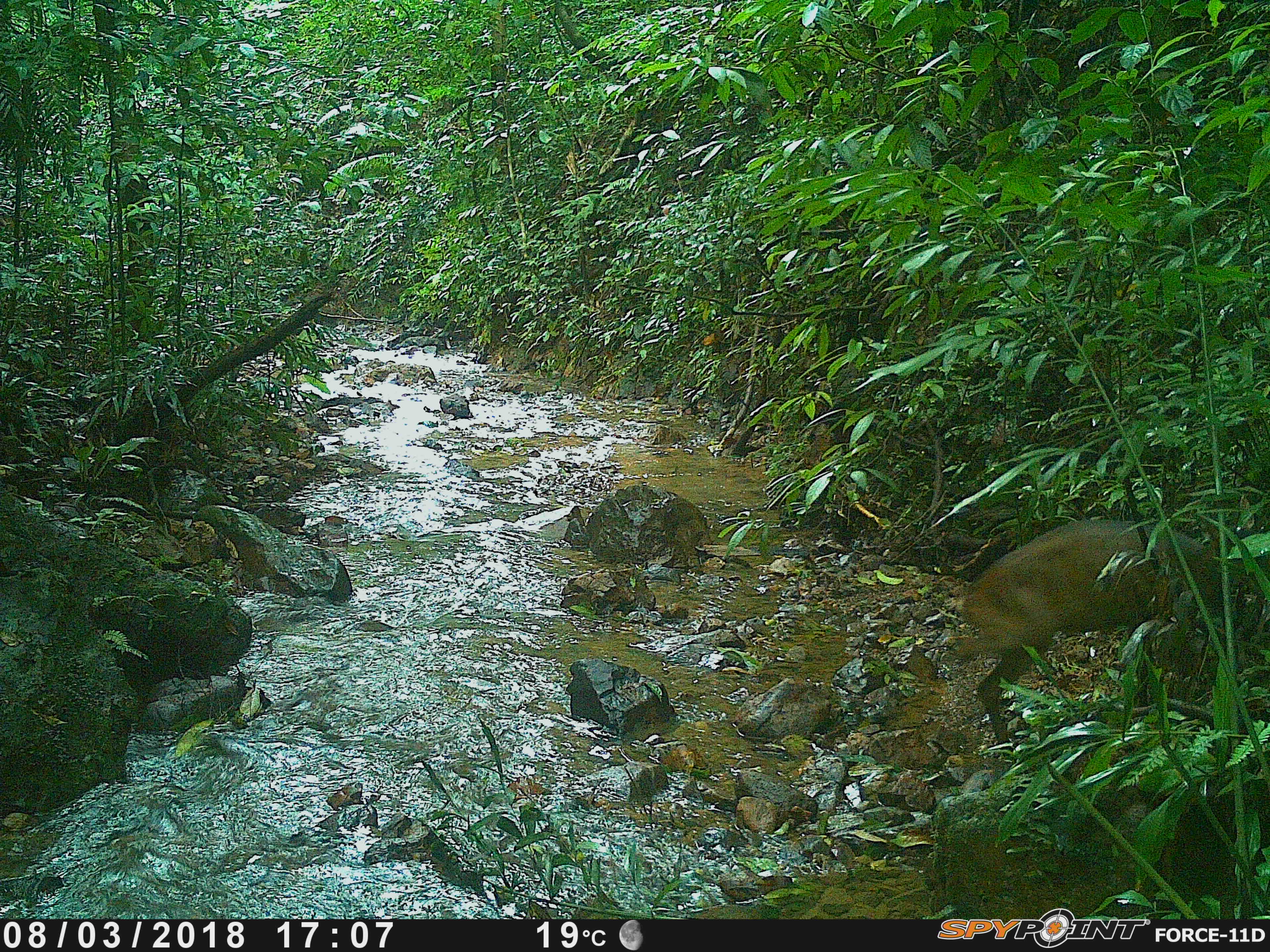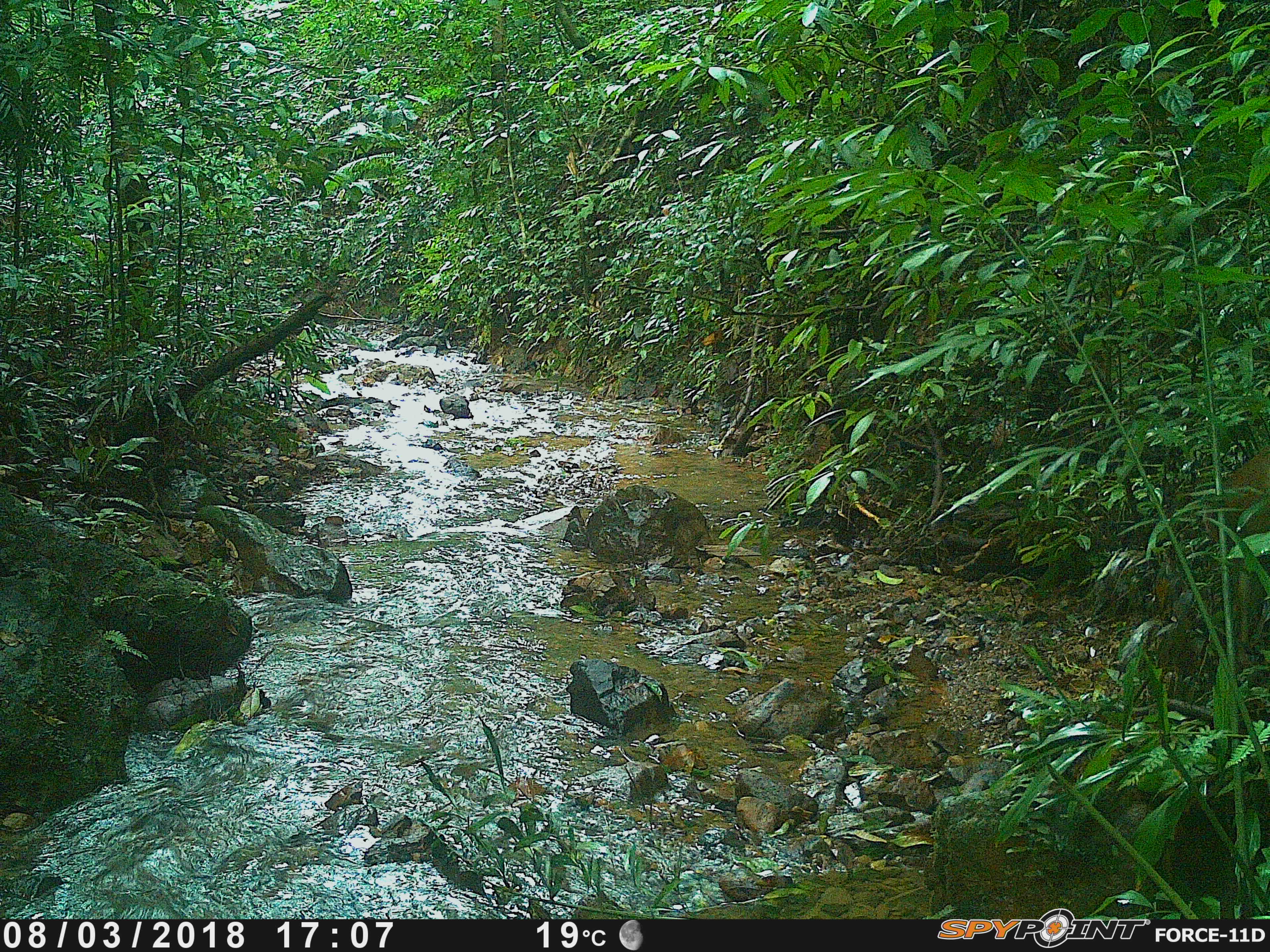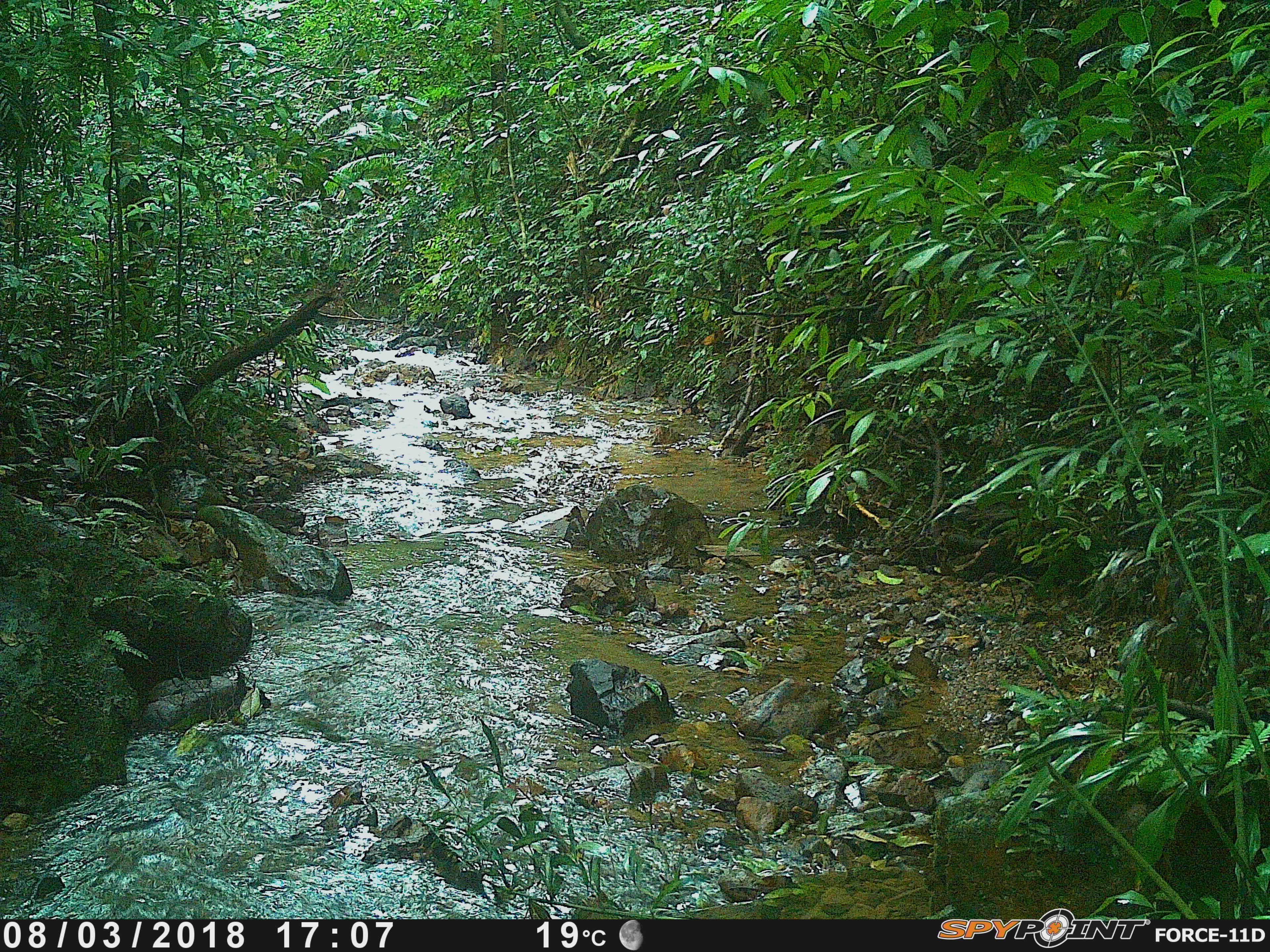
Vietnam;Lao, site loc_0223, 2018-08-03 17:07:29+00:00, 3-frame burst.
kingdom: Animalia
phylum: Chordata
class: Mammalia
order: Artiodactyla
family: Cervidae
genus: Muntiacus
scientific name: Muntiacus vuquangensis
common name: large-antlered muntjac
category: large antlered muntjac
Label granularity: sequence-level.